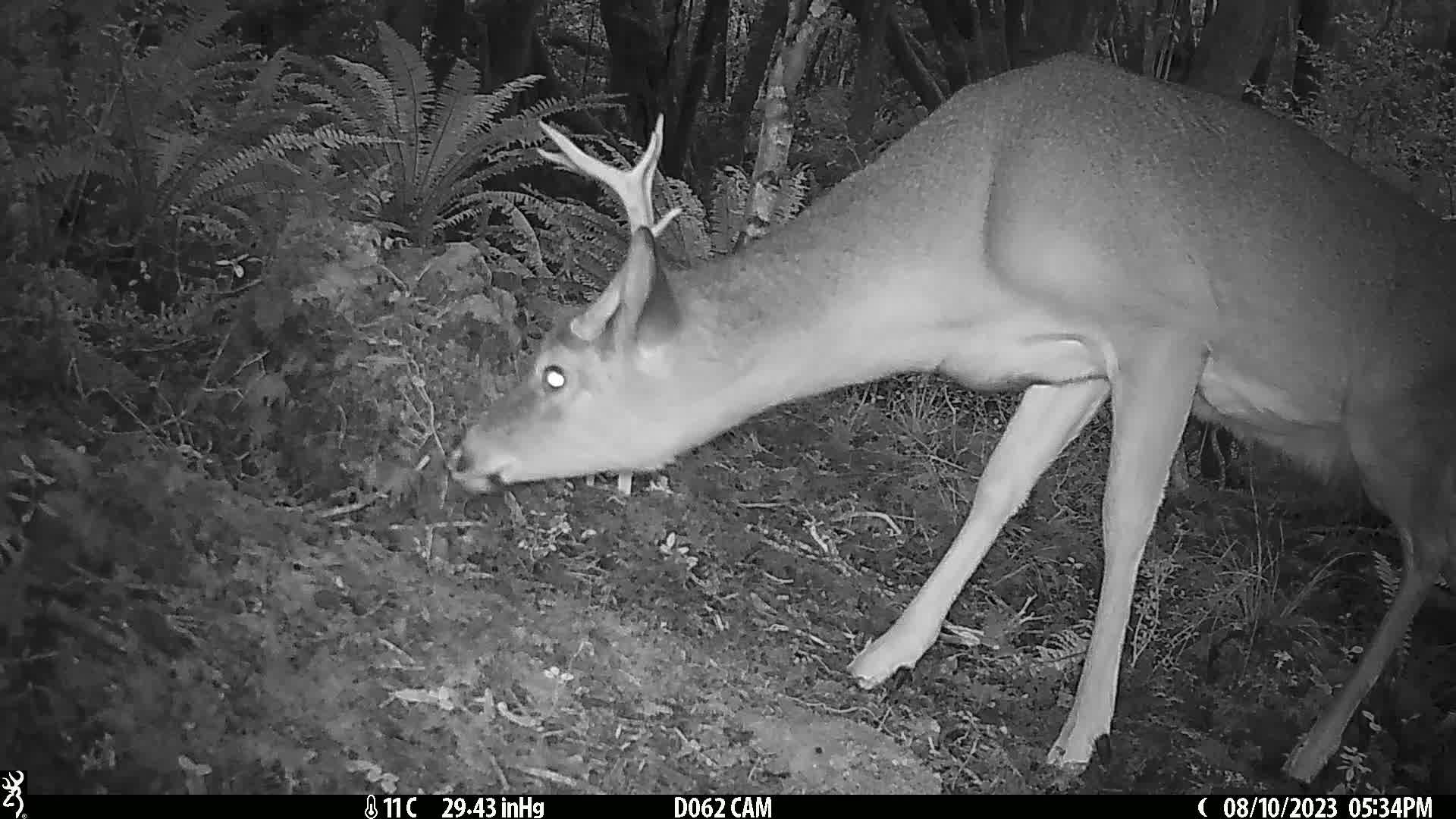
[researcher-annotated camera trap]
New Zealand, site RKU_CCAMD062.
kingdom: Animalia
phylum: Chordata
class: Mammalia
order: Artiodactyla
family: Cervidae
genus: Odocoileus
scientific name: Odocoileus virginianus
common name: white-tailed deer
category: white tailed deer